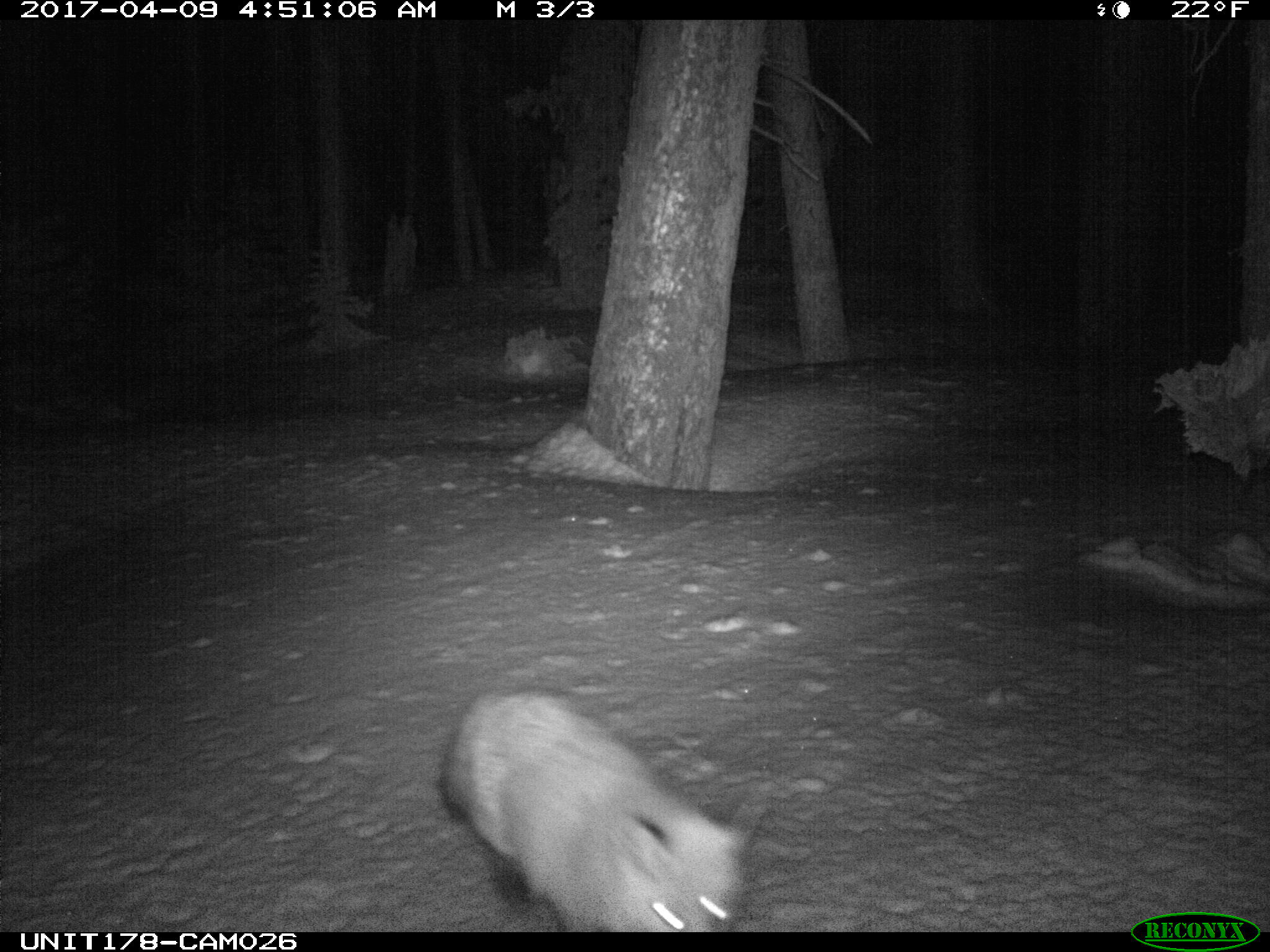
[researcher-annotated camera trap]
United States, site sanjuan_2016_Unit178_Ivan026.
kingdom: Animalia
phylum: Chordata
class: Mammalia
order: Carnivora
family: Canidae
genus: Vulpes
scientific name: Vulpes vulpes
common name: red fox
Vulpes vulpes (red fox).